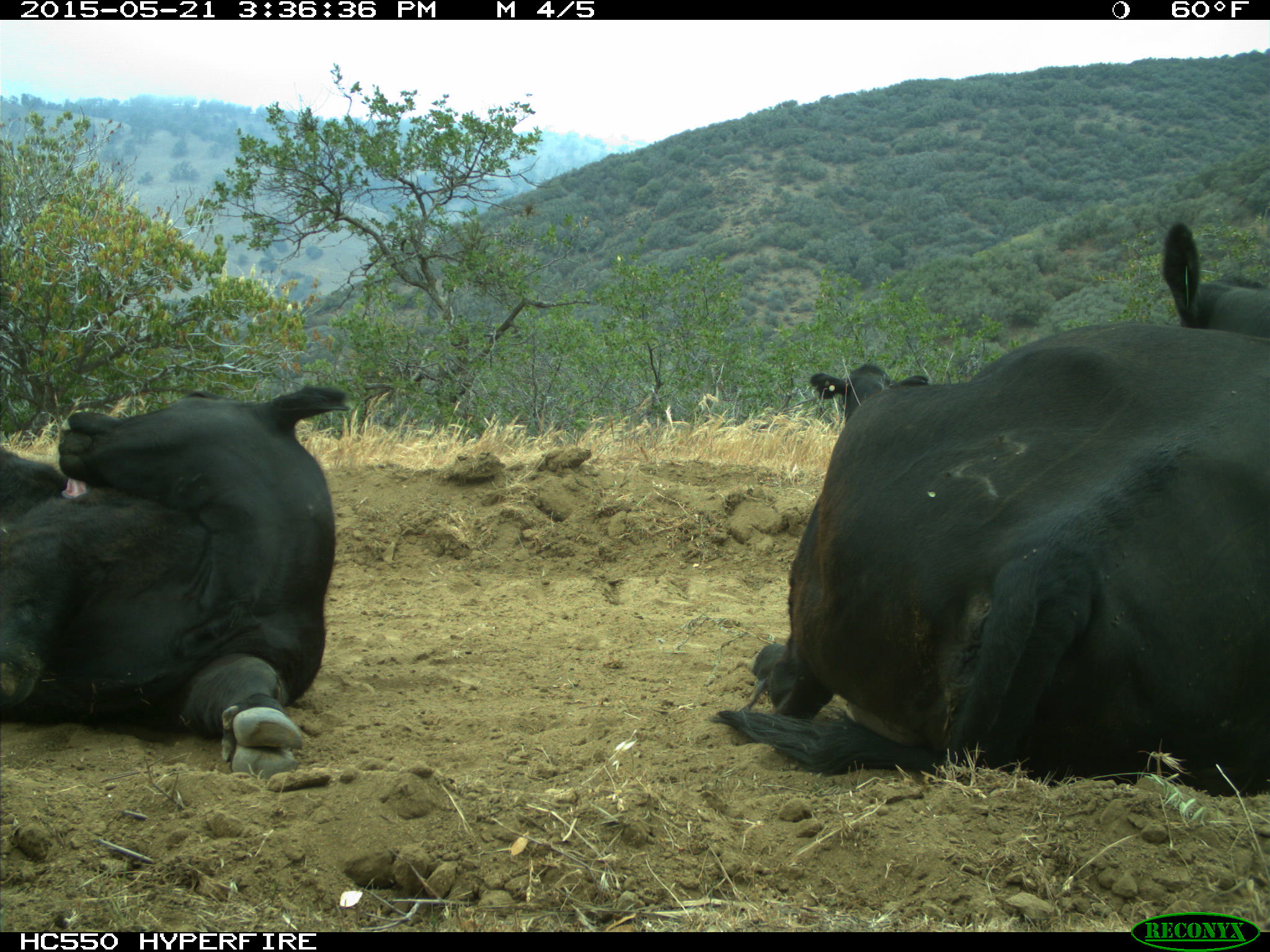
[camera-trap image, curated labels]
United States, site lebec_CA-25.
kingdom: Animalia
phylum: Chordata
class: Mammalia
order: Artiodactyla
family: Bovidae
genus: Bos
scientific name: Bos taurus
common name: domestic cow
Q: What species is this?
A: Bos taurus (domestic cow).